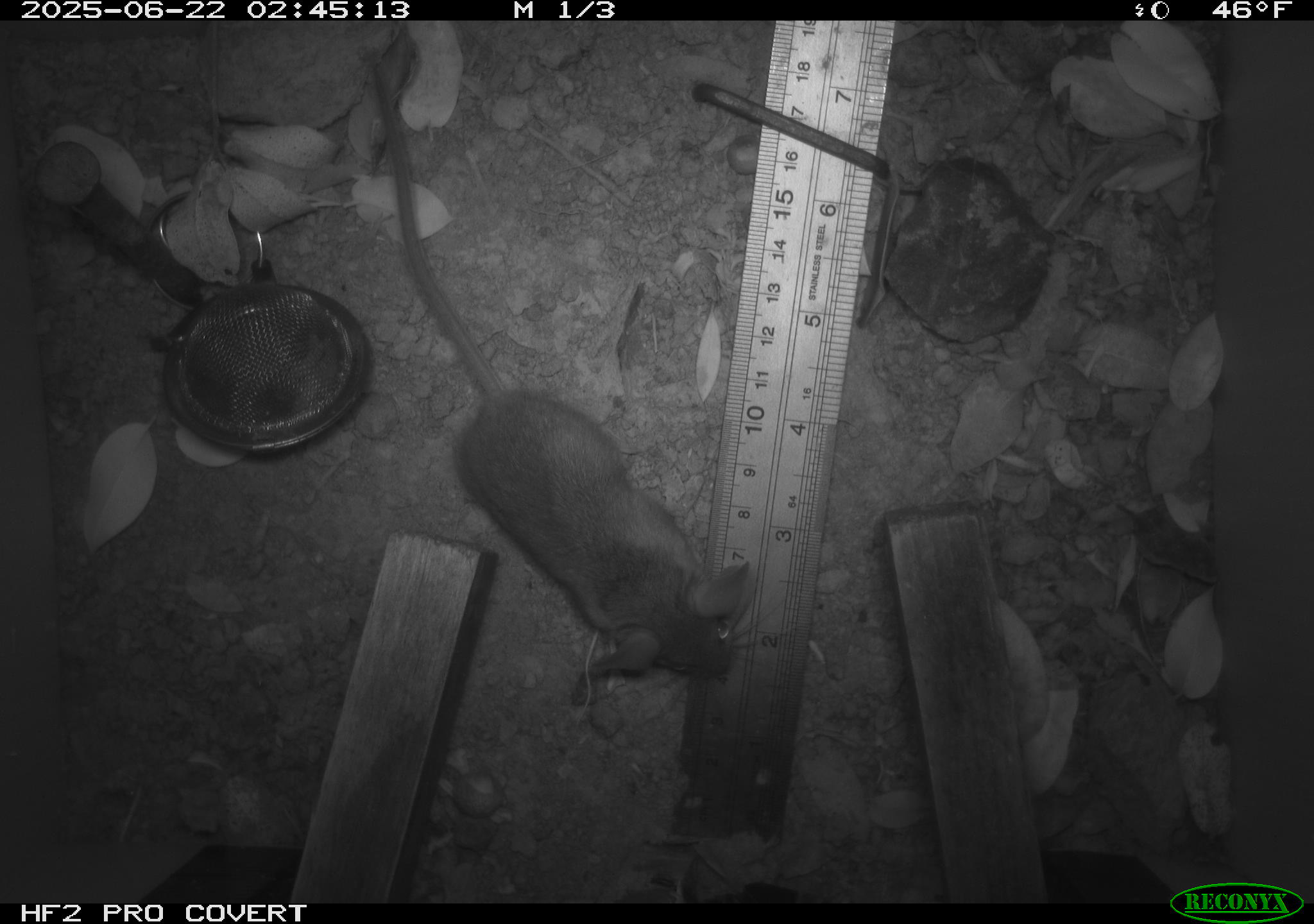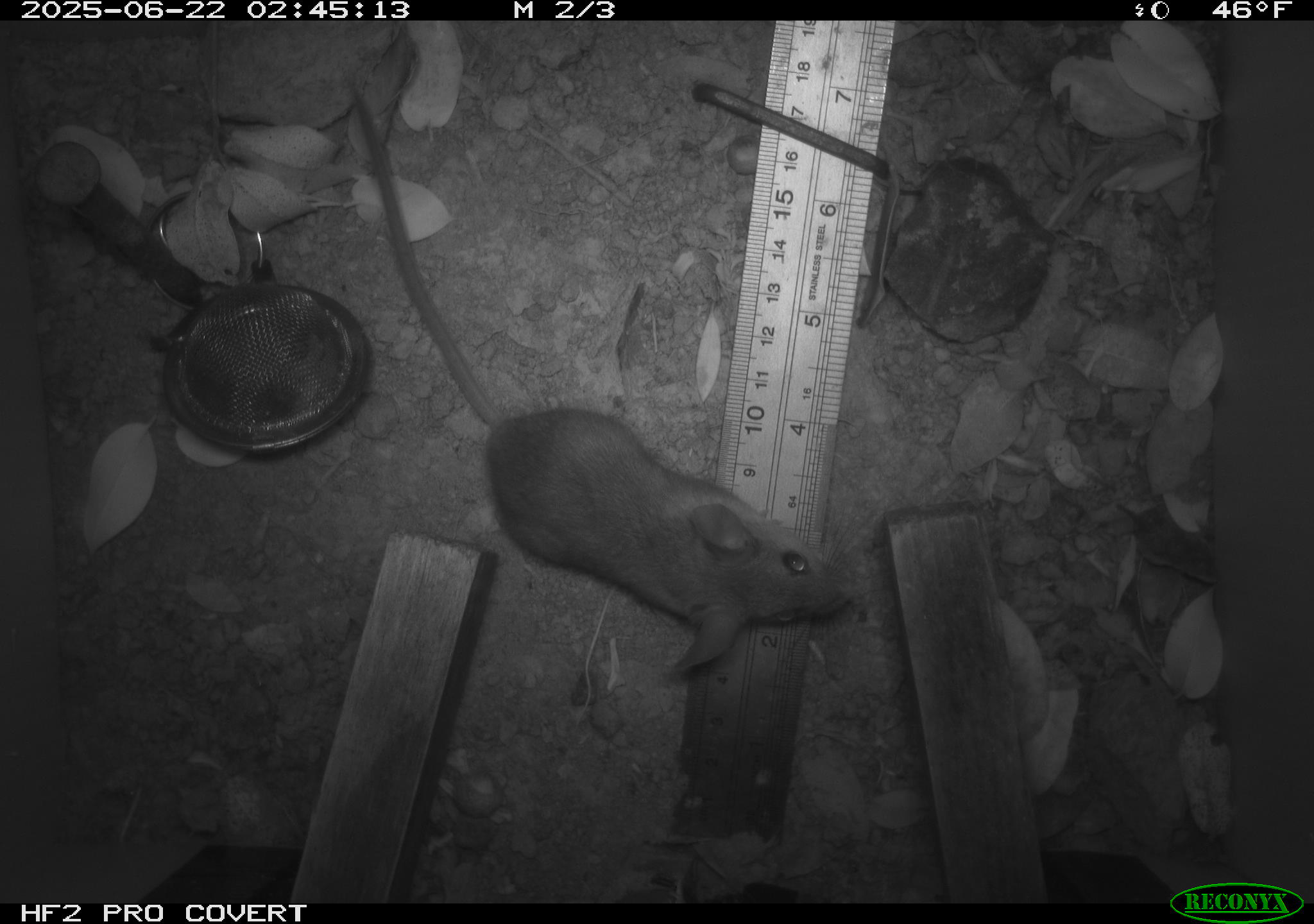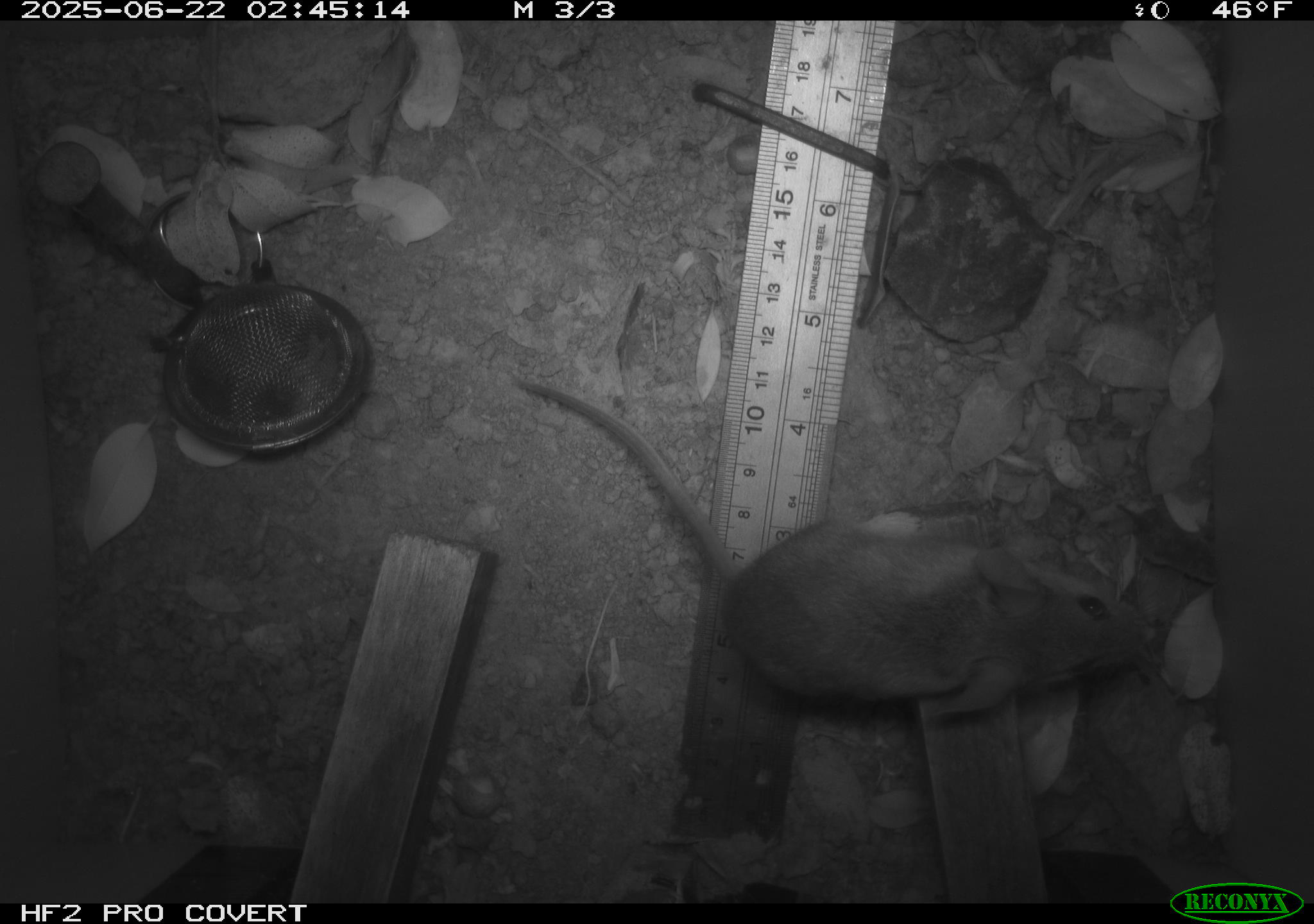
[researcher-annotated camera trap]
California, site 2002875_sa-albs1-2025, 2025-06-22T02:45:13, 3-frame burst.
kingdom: Animalia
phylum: Chordata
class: Mammalia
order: Rodentia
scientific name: Rodentia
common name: mouse species